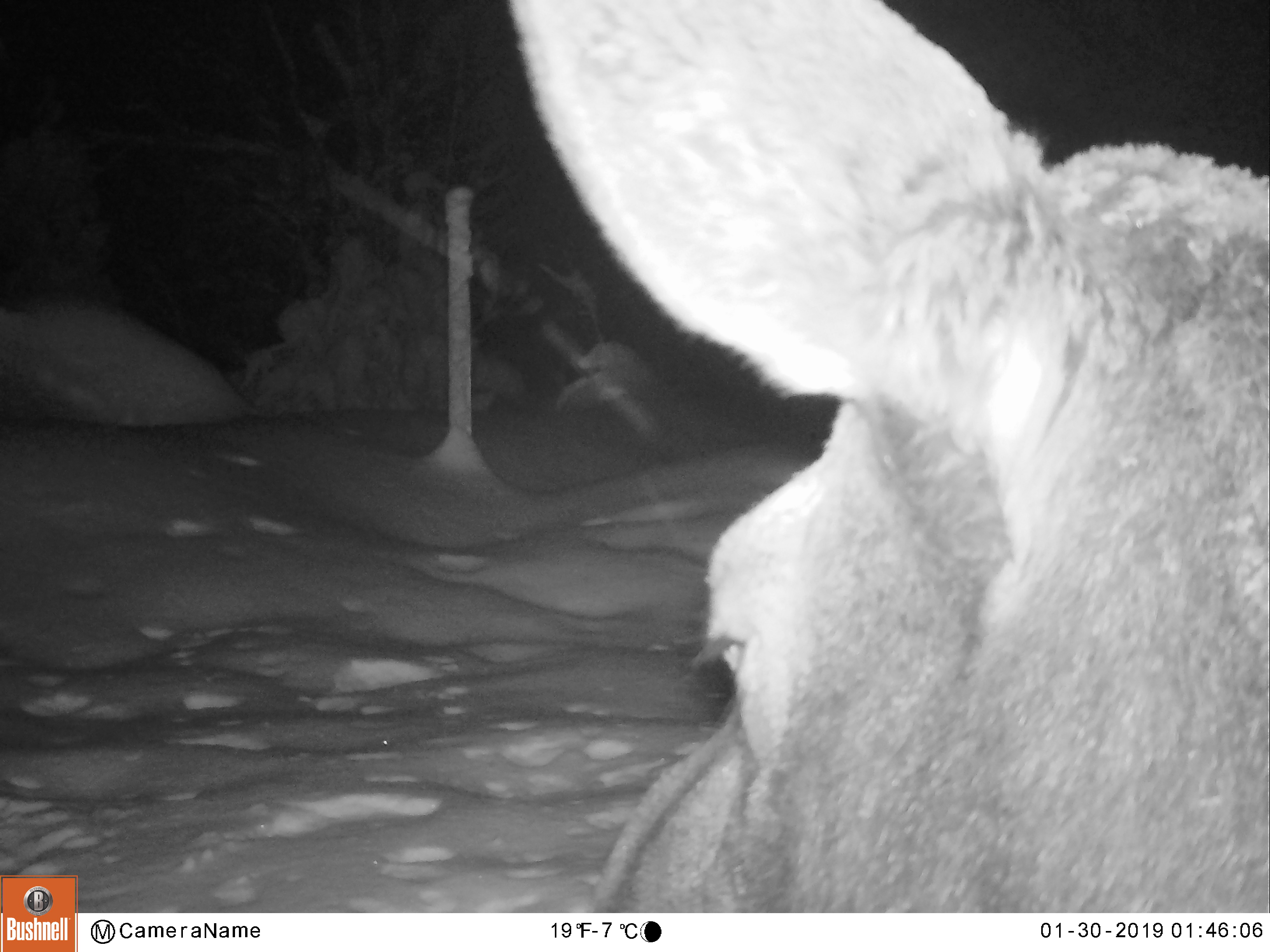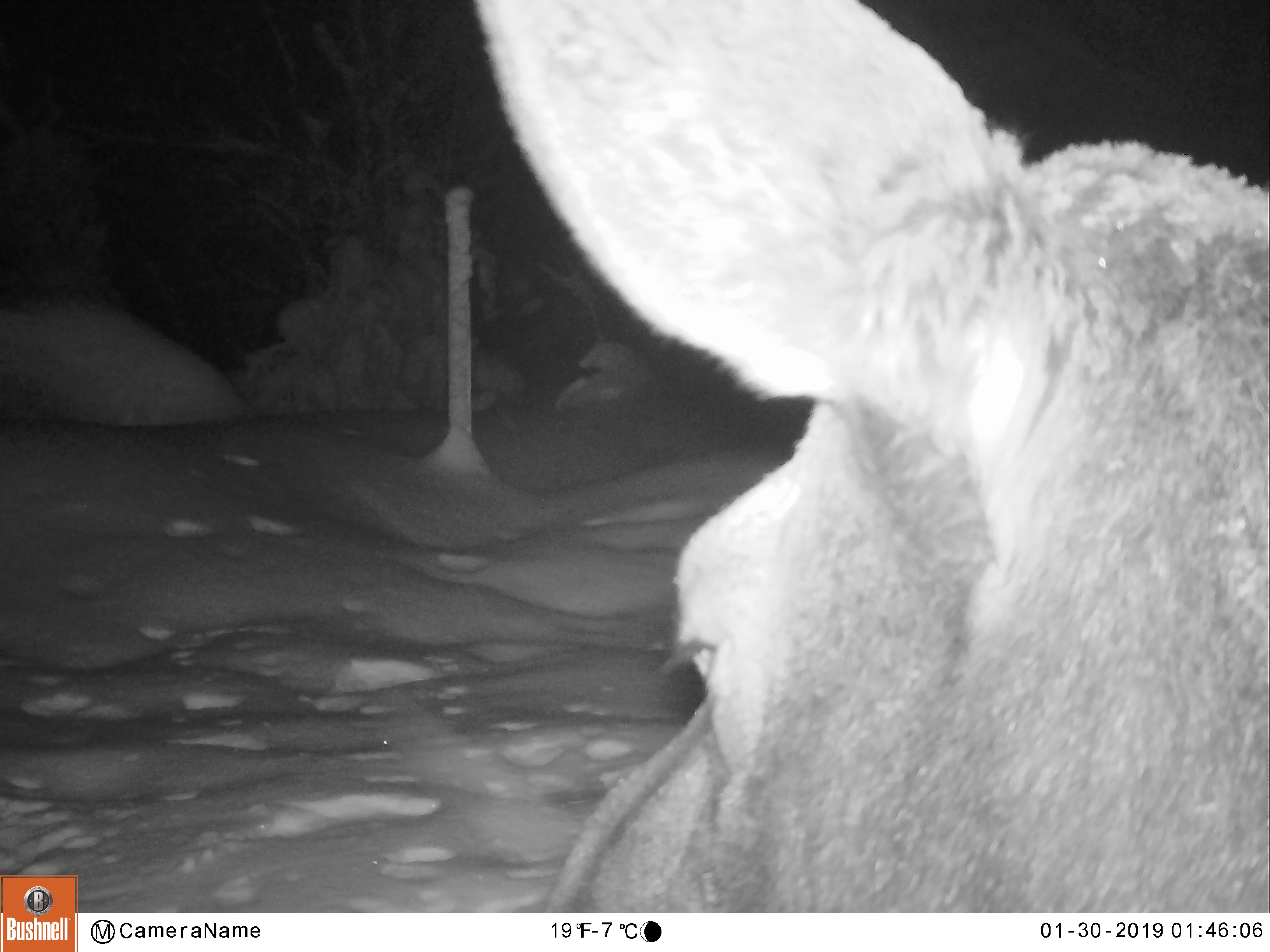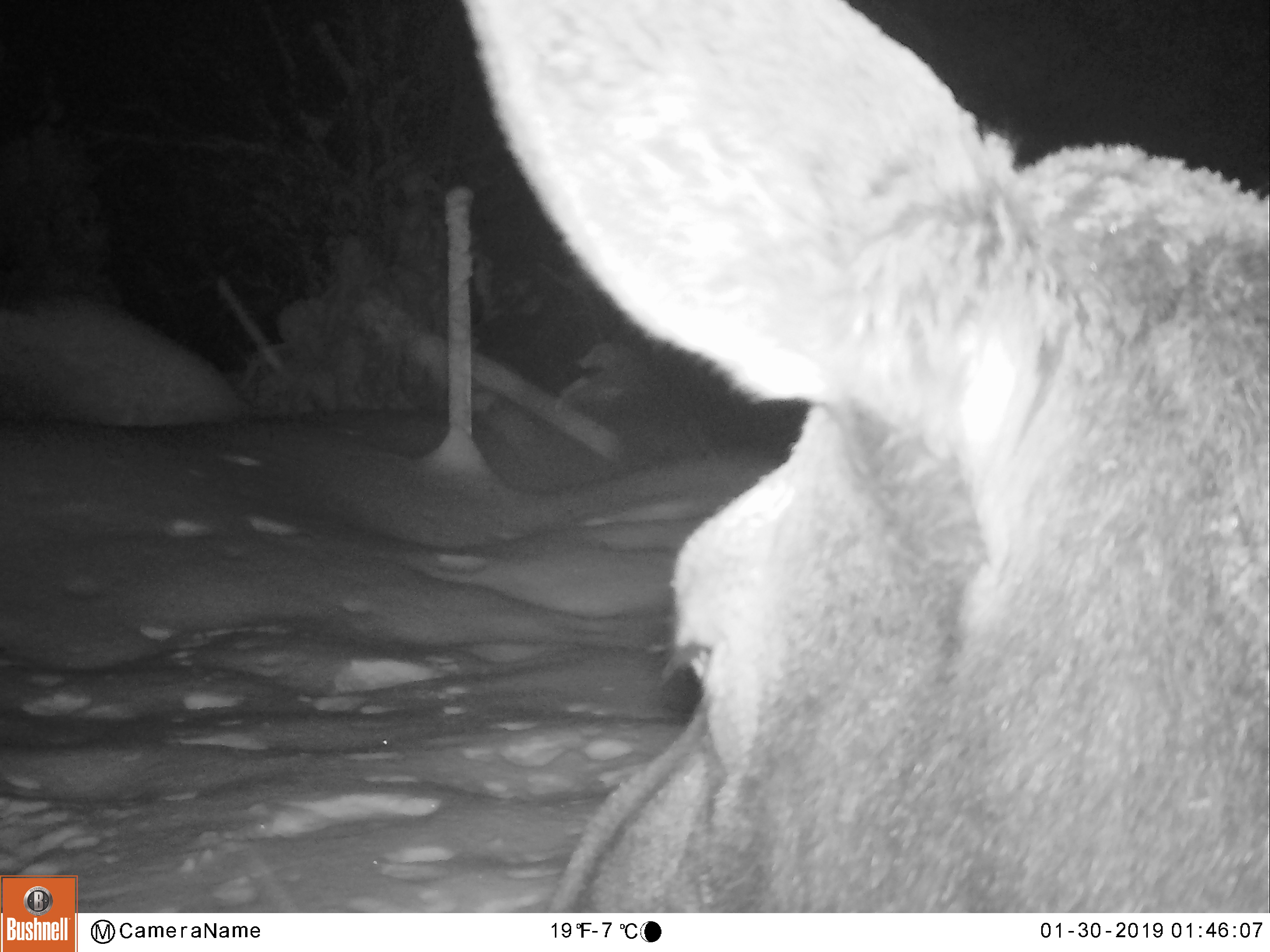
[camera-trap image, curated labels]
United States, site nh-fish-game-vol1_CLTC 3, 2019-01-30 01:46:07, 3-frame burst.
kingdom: Animalia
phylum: Chordata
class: Mammalia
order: Artiodactyla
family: Cervidae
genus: Alces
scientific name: Alces alces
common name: moose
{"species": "moose (Alces alces)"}